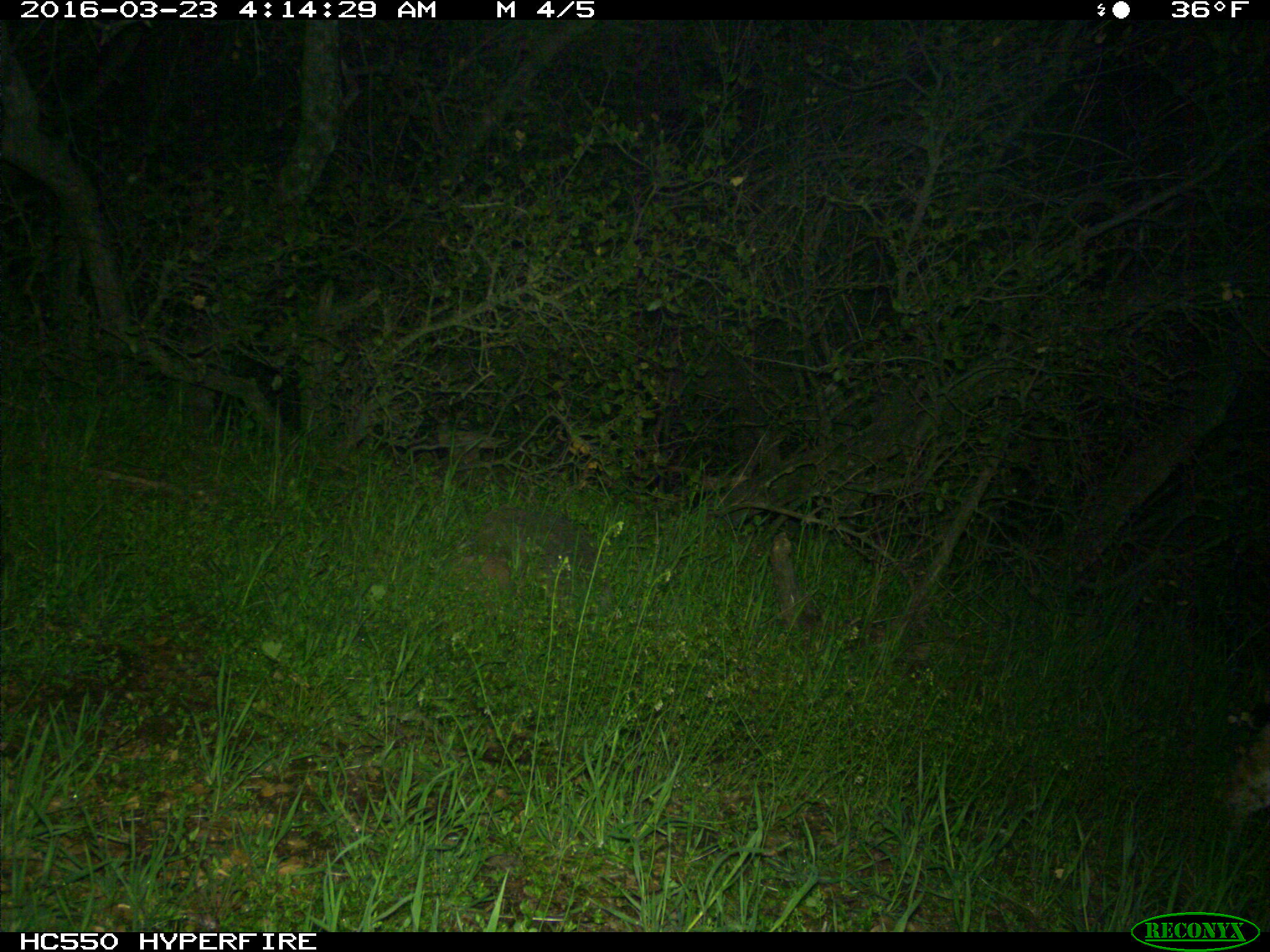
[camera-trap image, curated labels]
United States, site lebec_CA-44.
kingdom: Animalia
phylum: Chordata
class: Mammalia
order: Carnivora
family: Felidae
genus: Lynx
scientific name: Lynx rufus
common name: bobcat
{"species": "Lynx rufus (bobcat)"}